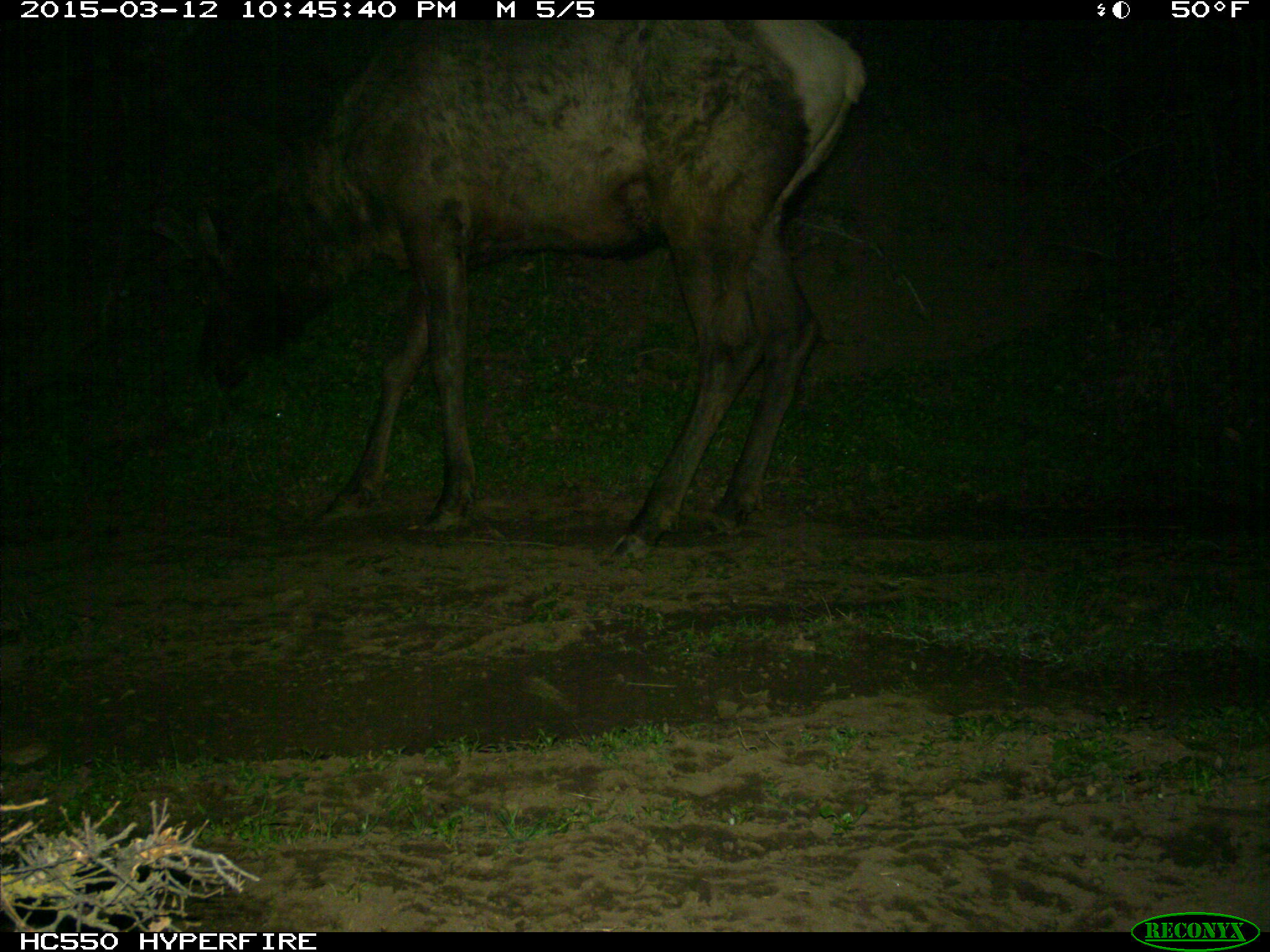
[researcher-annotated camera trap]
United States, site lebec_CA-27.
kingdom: Animalia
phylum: Chordata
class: Mammalia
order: Artiodactyla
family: Cervidae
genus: Cervus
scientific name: Cervus canadensis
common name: elk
Cervus canadensis (elk).